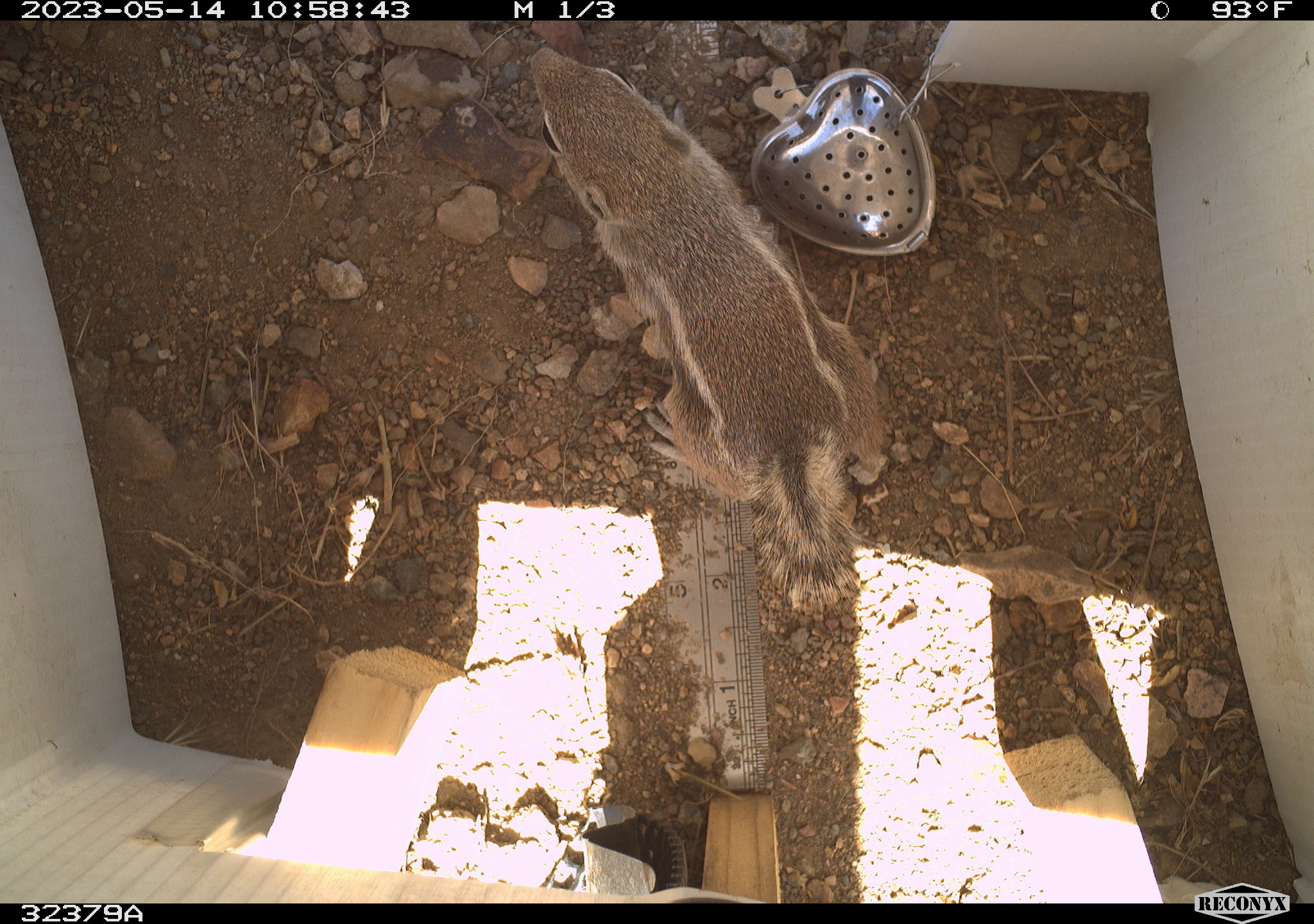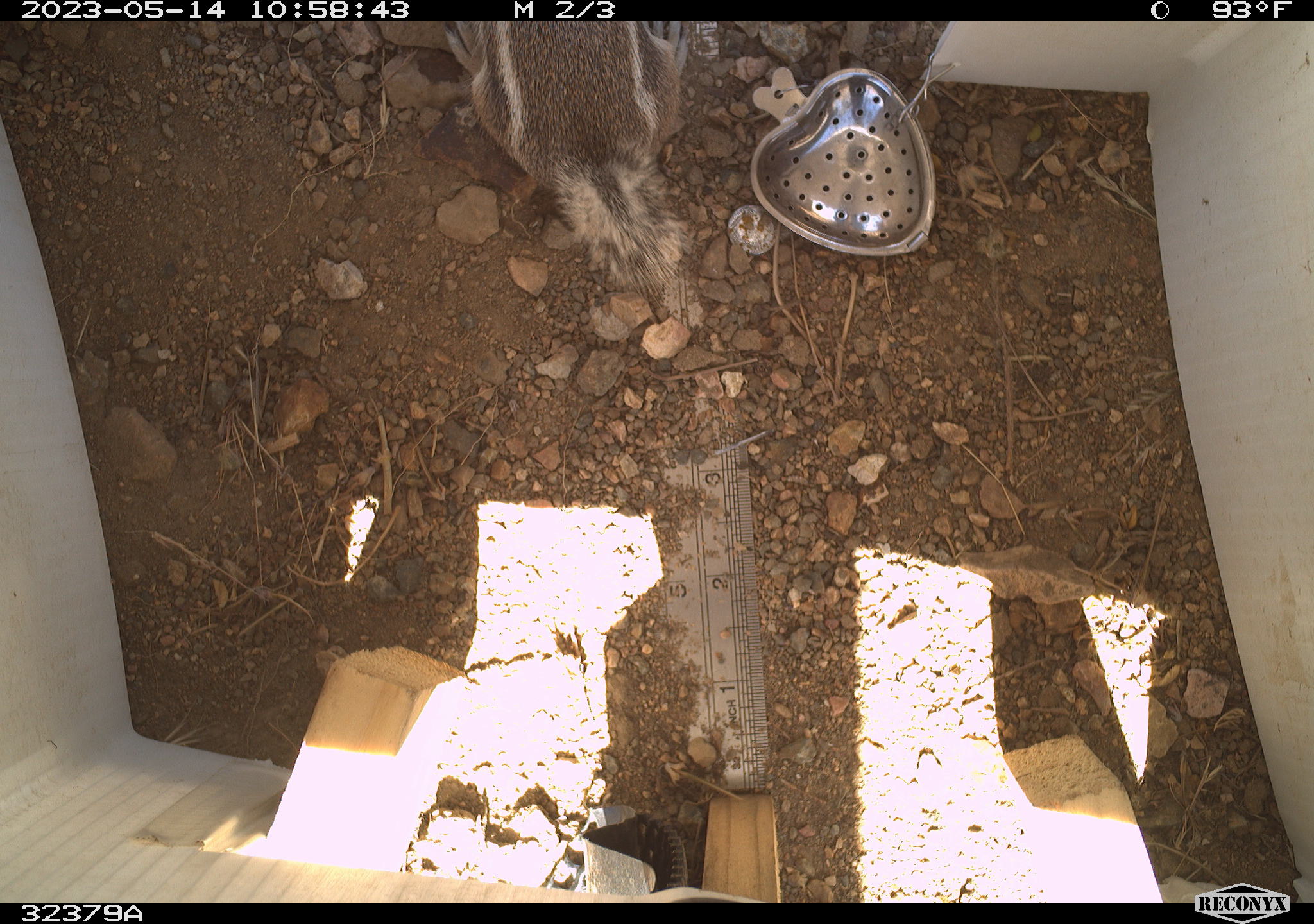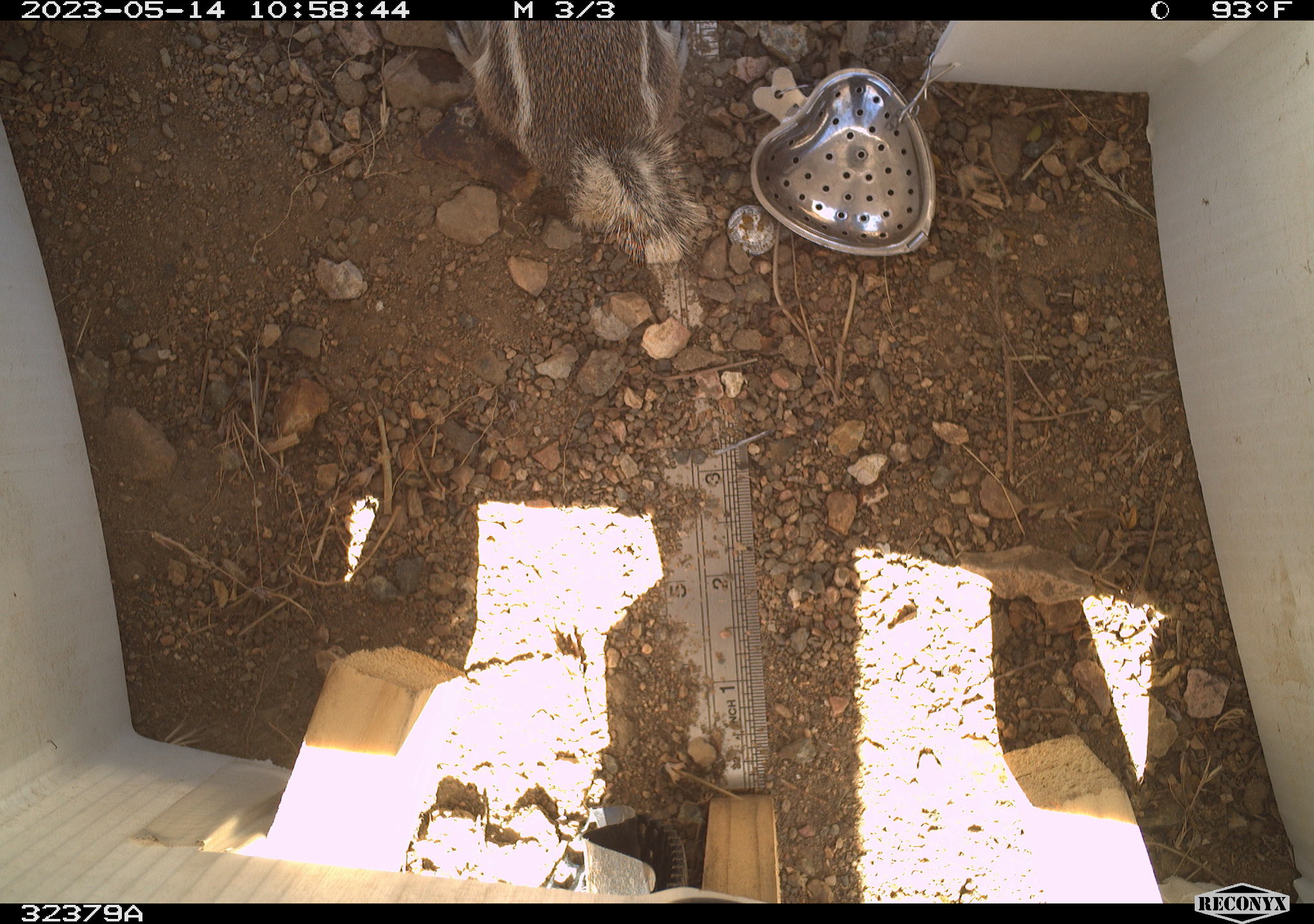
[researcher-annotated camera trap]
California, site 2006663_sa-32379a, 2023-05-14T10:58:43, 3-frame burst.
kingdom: Animalia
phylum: Chordata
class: Mammalia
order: Rodentia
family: Sciuridae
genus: Ammospermophilus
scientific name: Ammospermophilus leucurus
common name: white-tailed antelope squirrel